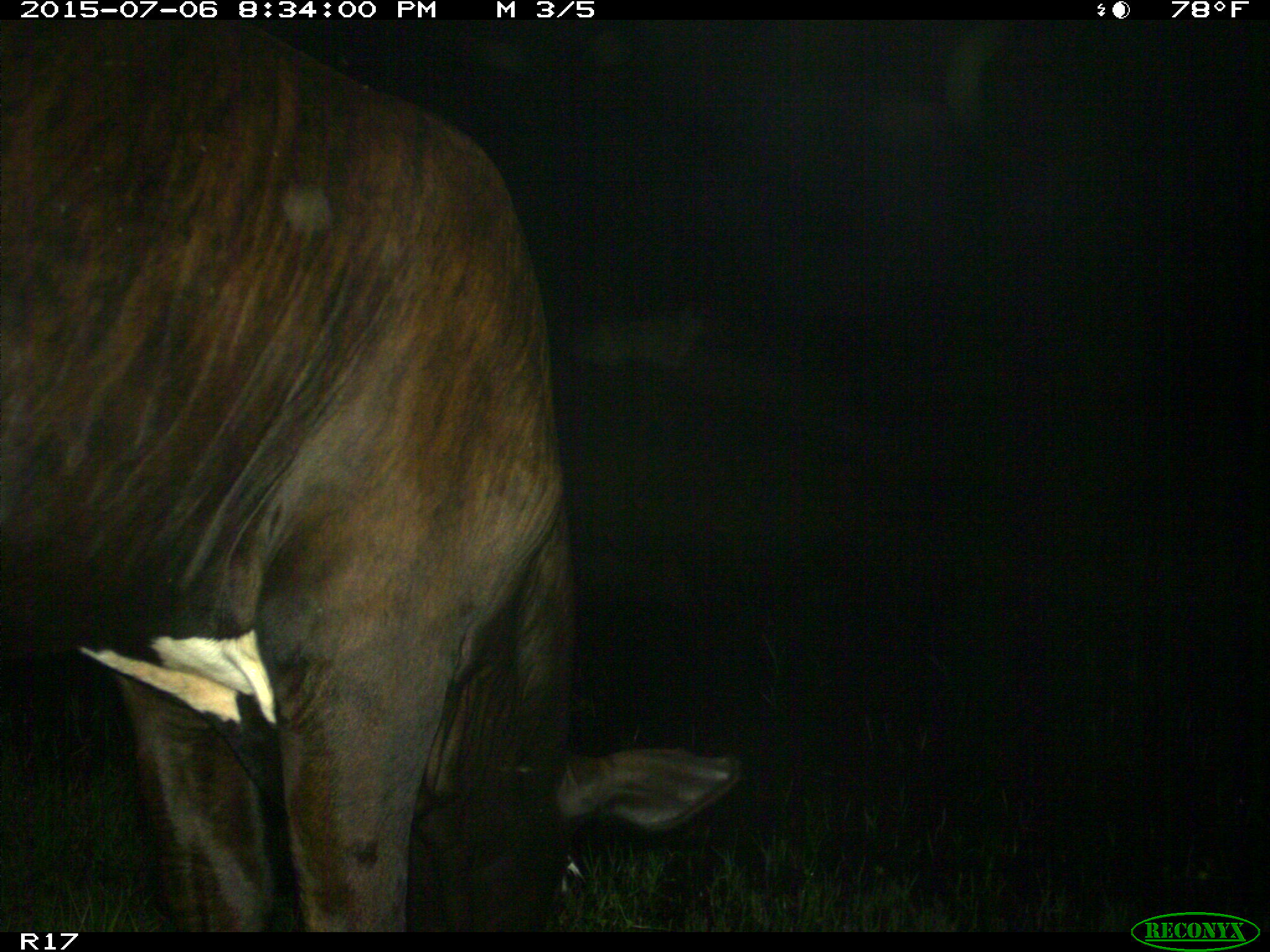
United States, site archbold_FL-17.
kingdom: Animalia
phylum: Chordata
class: Mammalia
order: Artiodactyla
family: Bovidae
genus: Bos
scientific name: Bos taurus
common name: domestic cow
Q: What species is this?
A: Bos taurus (domestic cow).